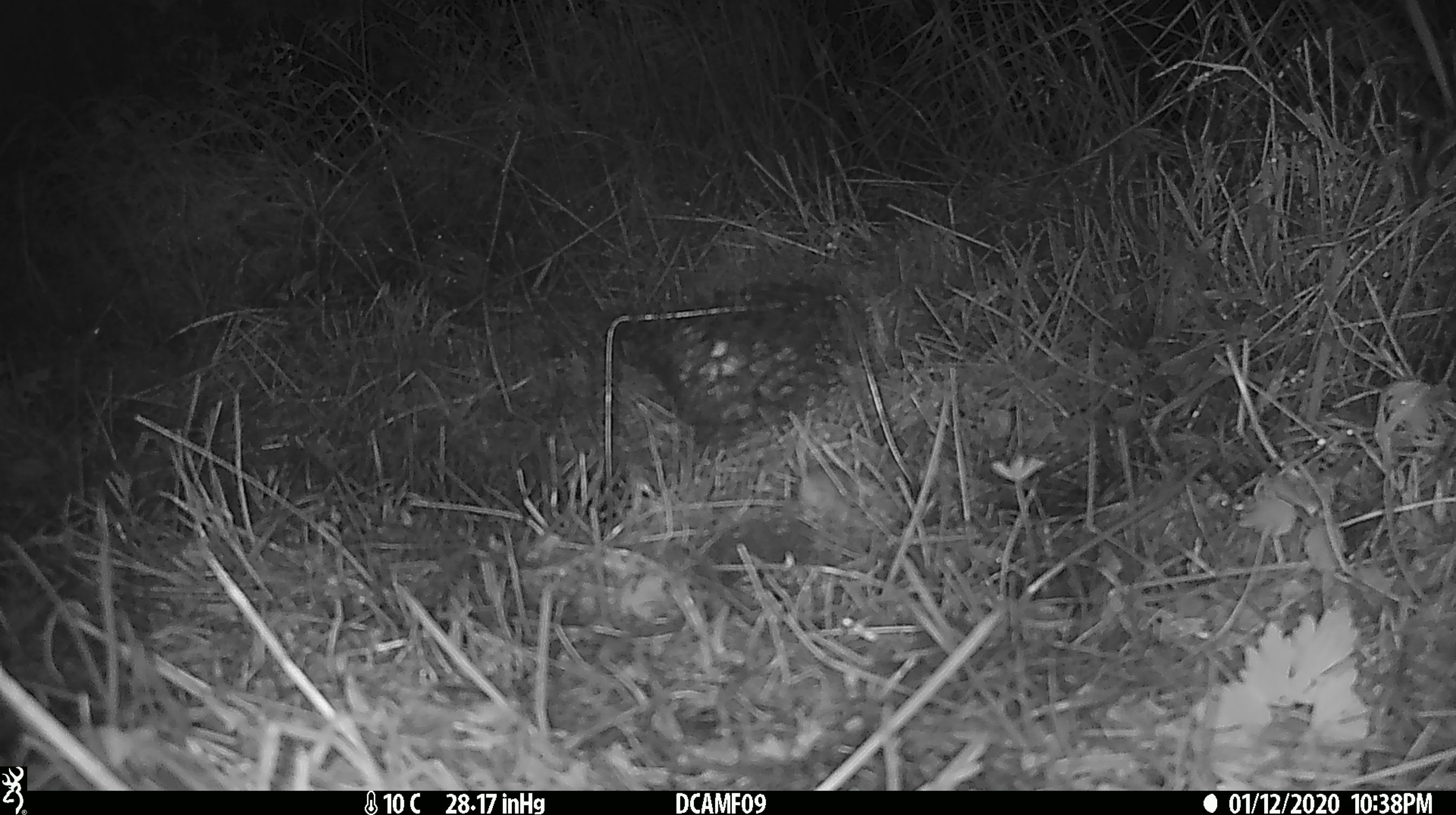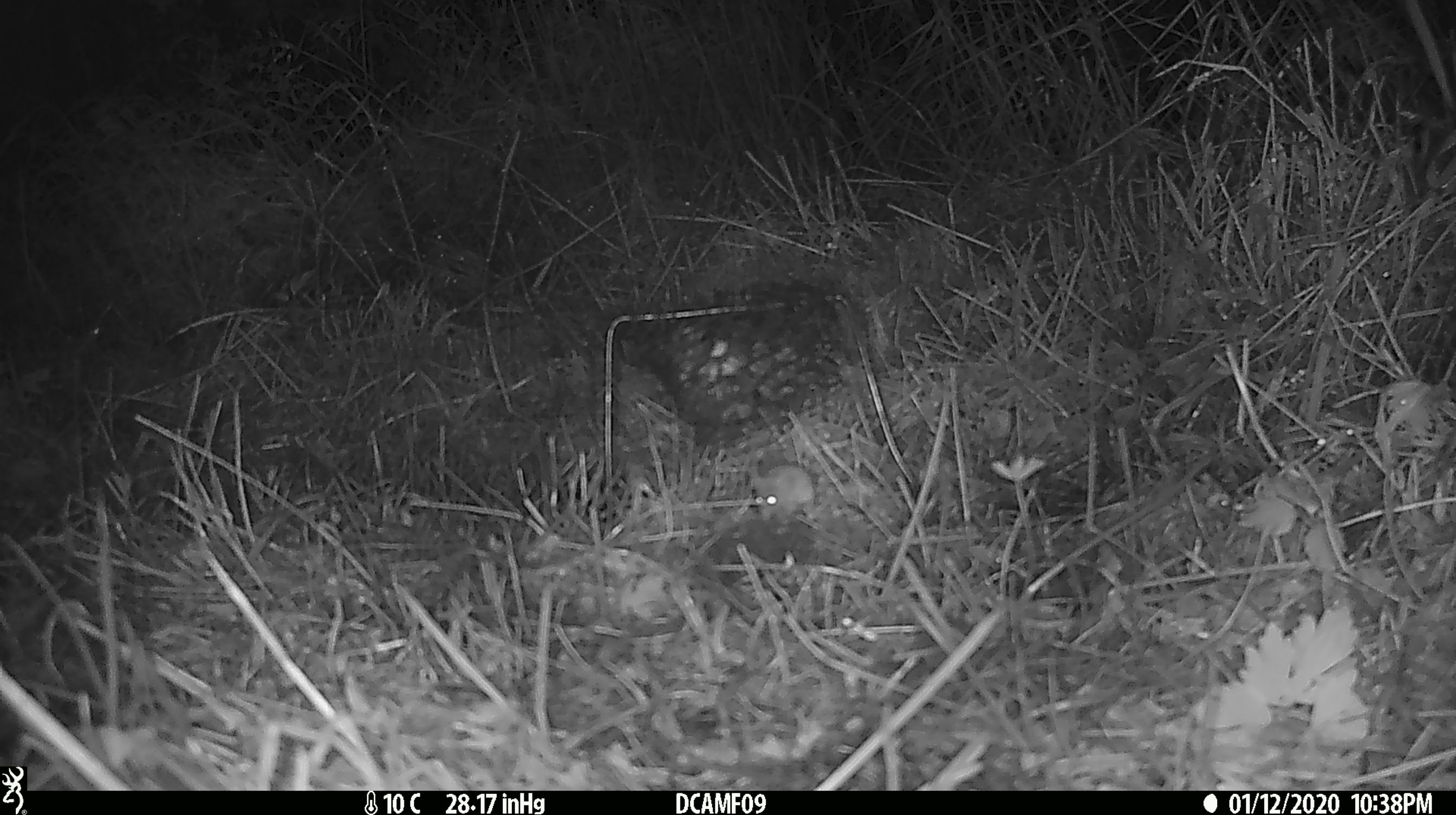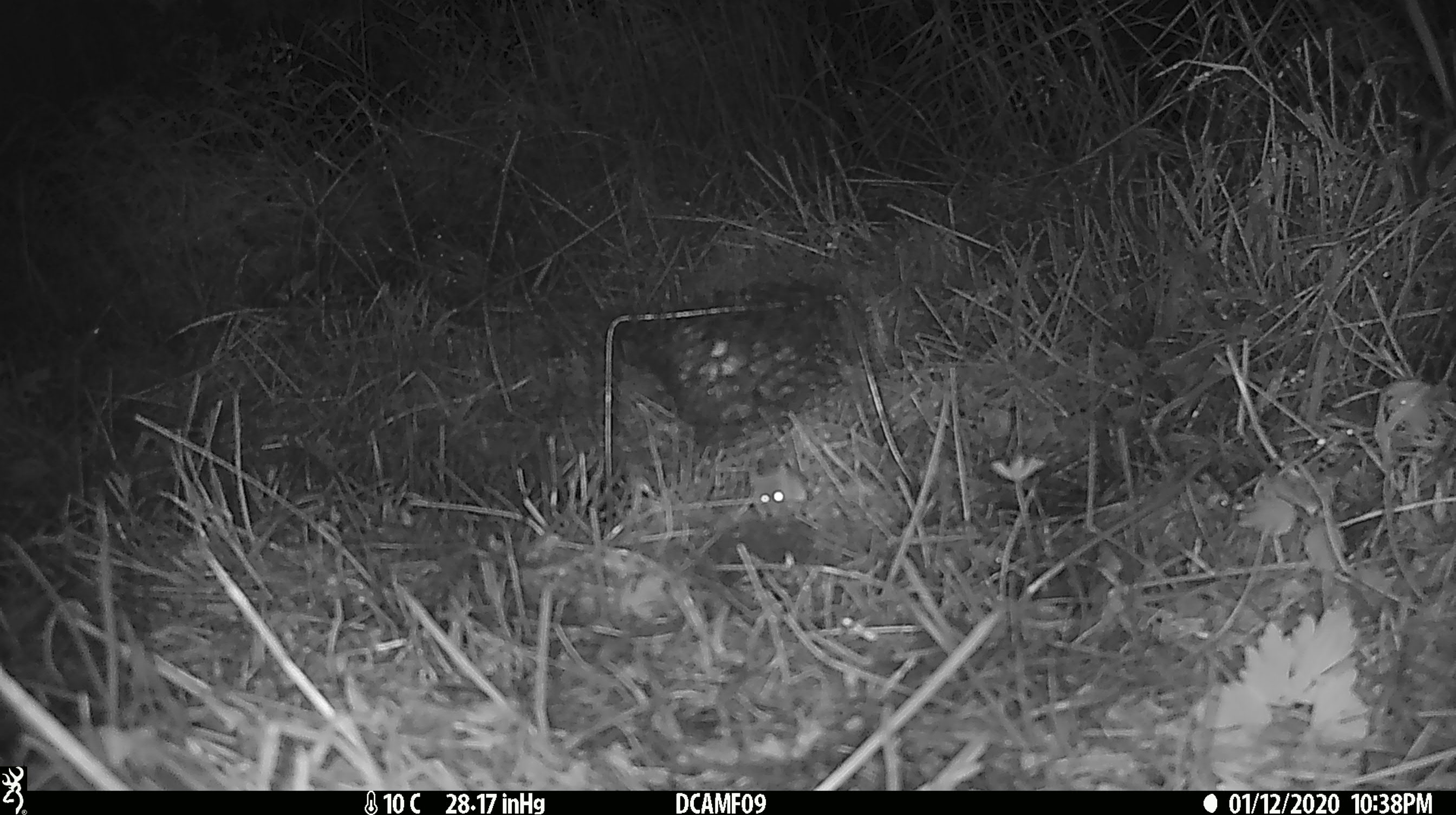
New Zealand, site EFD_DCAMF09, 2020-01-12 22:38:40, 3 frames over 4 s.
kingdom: Animalia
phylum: Chordata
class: Mammalia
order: Rodentia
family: Muridae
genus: Mus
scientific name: Mus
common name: mouse